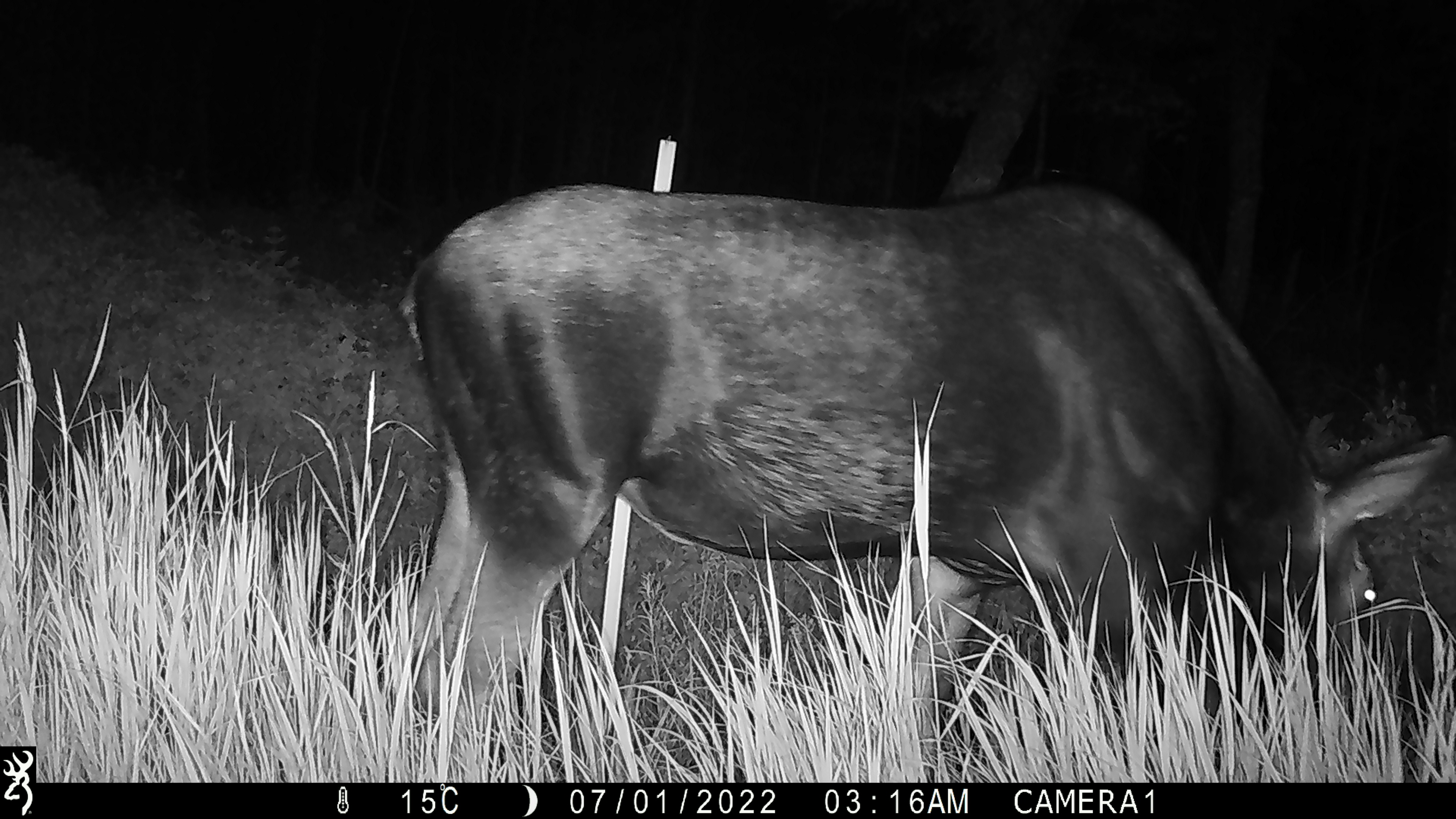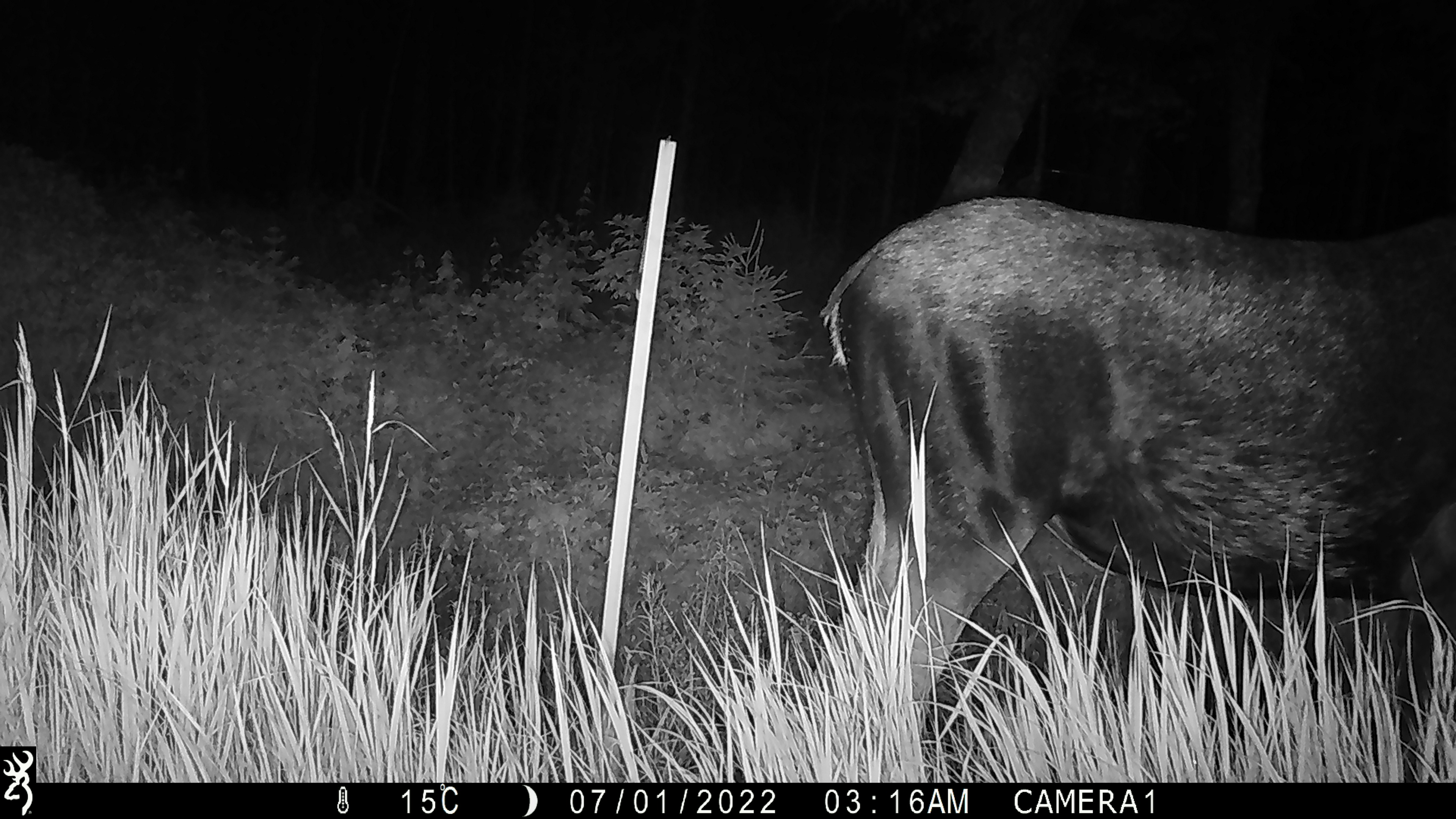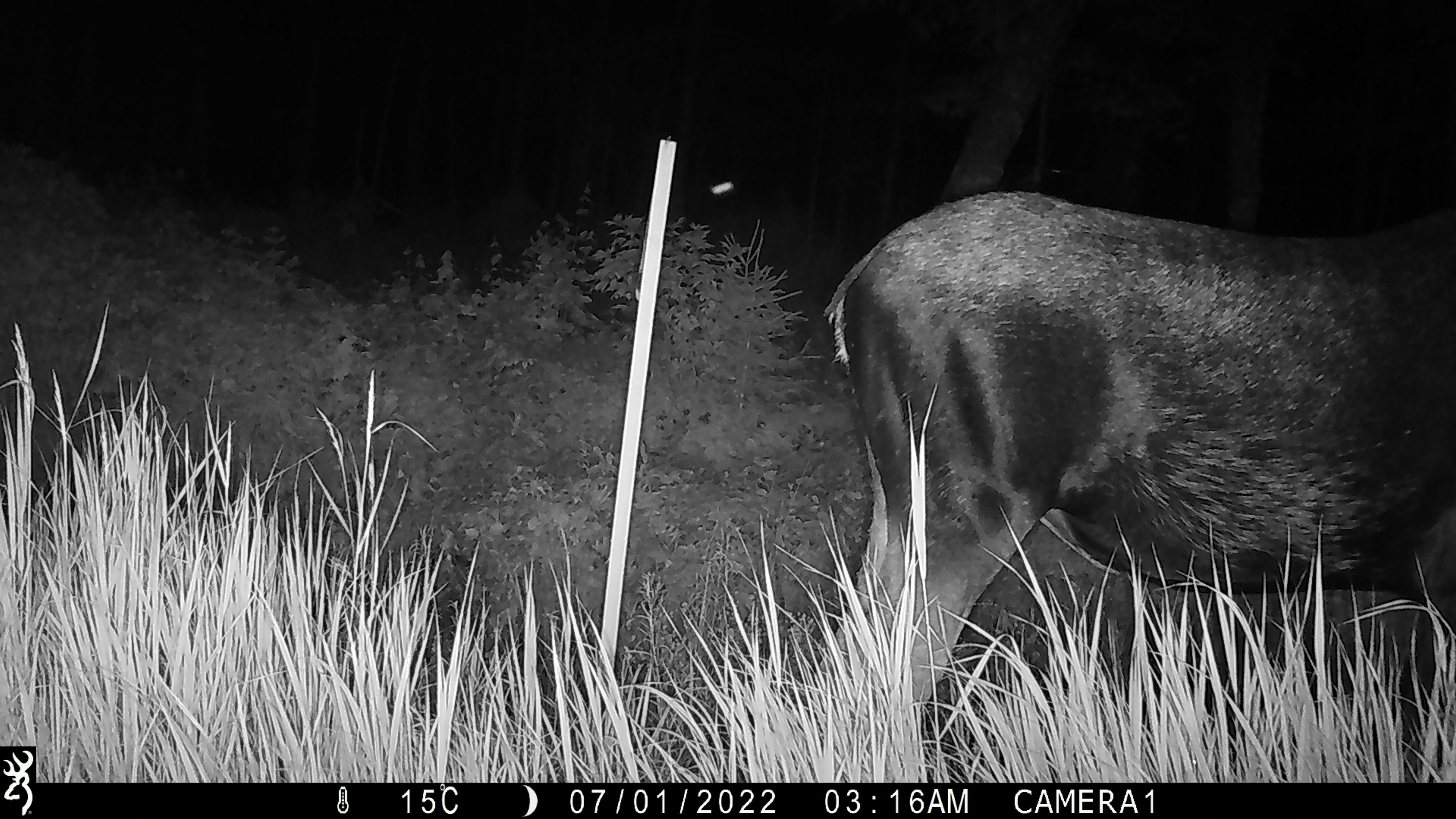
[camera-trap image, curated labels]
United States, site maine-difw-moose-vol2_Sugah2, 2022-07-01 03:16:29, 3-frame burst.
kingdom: Animalia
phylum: Chordata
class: Mammalia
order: Artiodactyla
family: Cervidae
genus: Alces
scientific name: Alces alces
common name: moose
Moose (Alces alces).